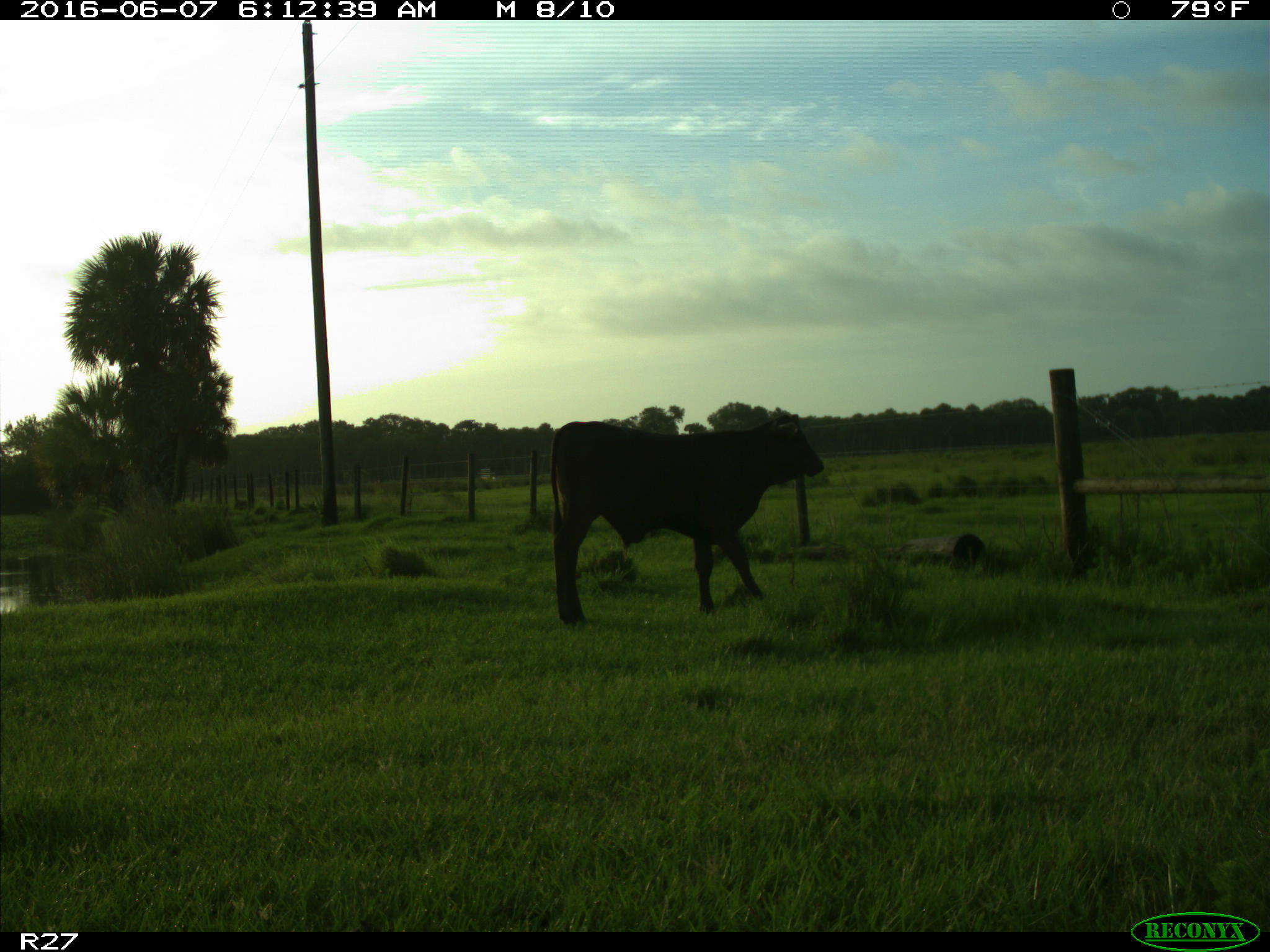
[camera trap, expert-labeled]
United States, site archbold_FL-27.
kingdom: Animalia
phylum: Chordata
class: Mammalia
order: Artiodactyla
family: Bovidae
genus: Bos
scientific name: Bos taurus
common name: domestic cow